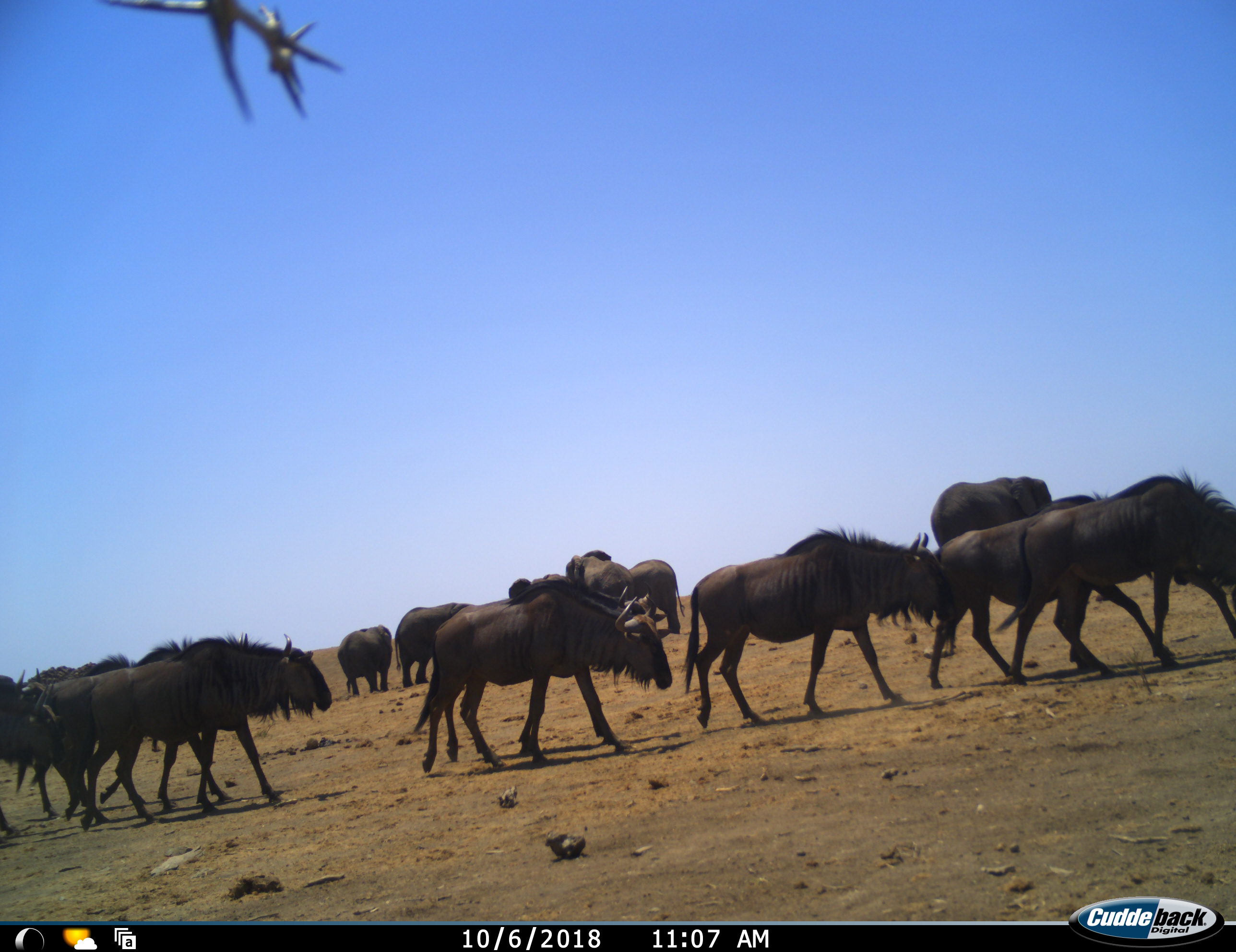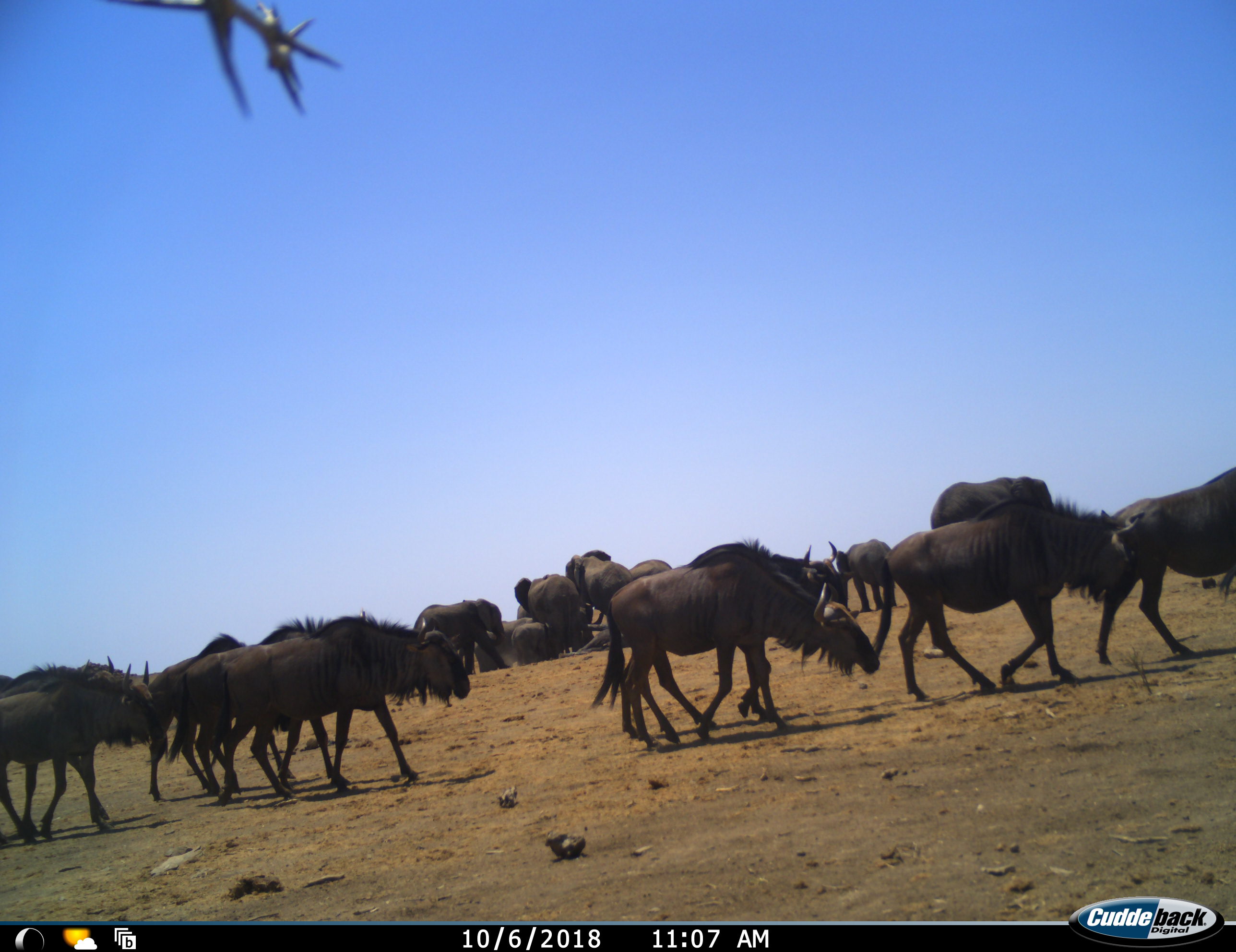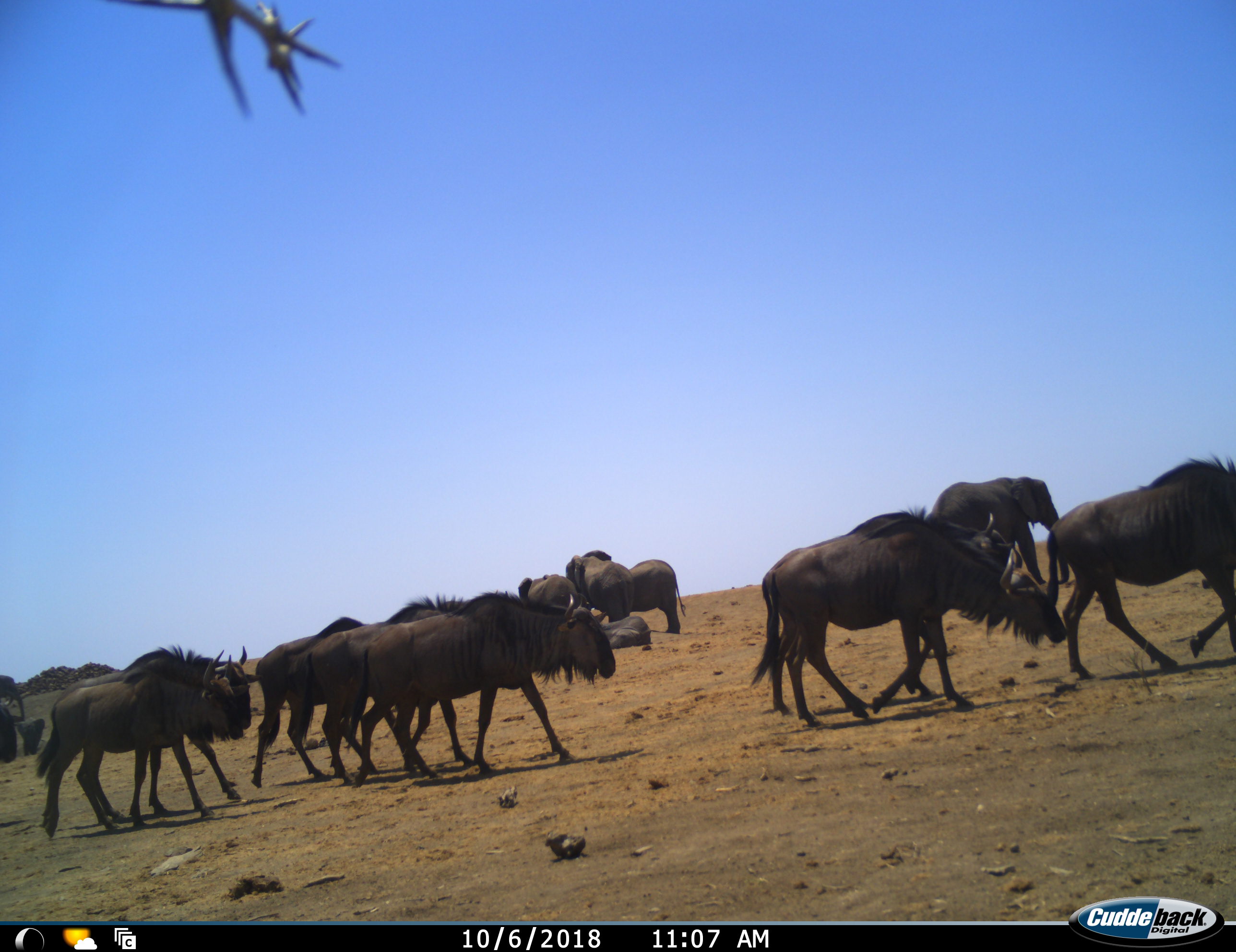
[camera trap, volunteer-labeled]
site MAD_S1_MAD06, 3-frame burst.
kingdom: Animalia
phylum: Chordata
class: Mammalia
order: Proboscidea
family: Elephantidae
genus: Loxodonta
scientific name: Loxodonta africana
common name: african bush elephant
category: elephant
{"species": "elephant (african bush elephant) (Loxodonta africana)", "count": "11-50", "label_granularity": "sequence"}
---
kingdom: Animalia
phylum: Chordata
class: Mammalia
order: Artiodactyla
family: Bovidae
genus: Connochaetes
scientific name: Connochaetes taurinus taurinus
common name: blue wildebeest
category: wildebeestblue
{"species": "wildebeestblue (blue wildebeest) (Connochaetes taurinus taurinus)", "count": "10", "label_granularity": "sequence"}